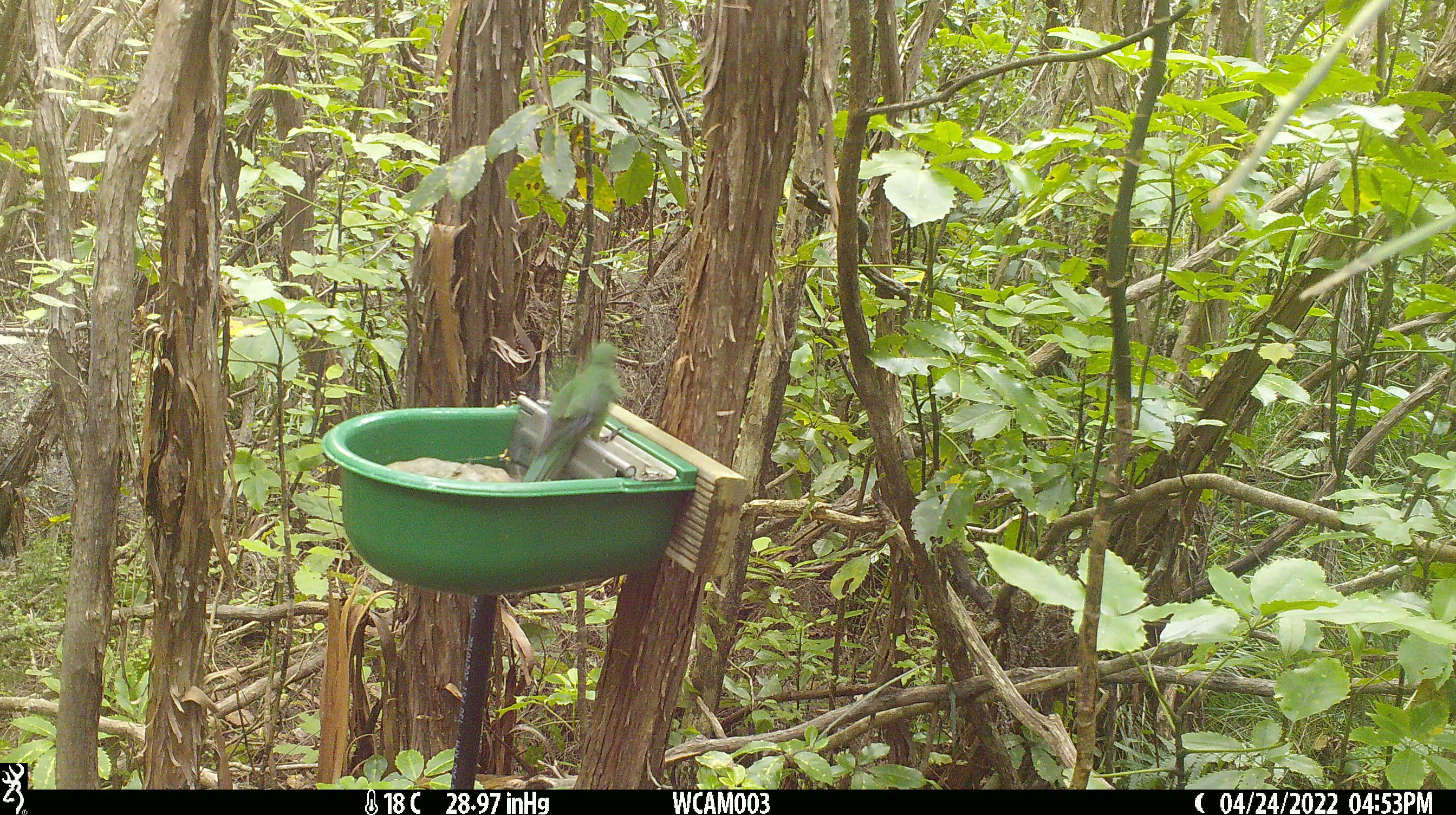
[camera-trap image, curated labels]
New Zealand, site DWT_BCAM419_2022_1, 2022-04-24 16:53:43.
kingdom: Animalia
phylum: Chordata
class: Aves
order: Psittaciformes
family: Psittaculidae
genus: Cyanoramphus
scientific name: Cyanoramphus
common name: parakeet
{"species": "parakeet (Cyanoramphus)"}